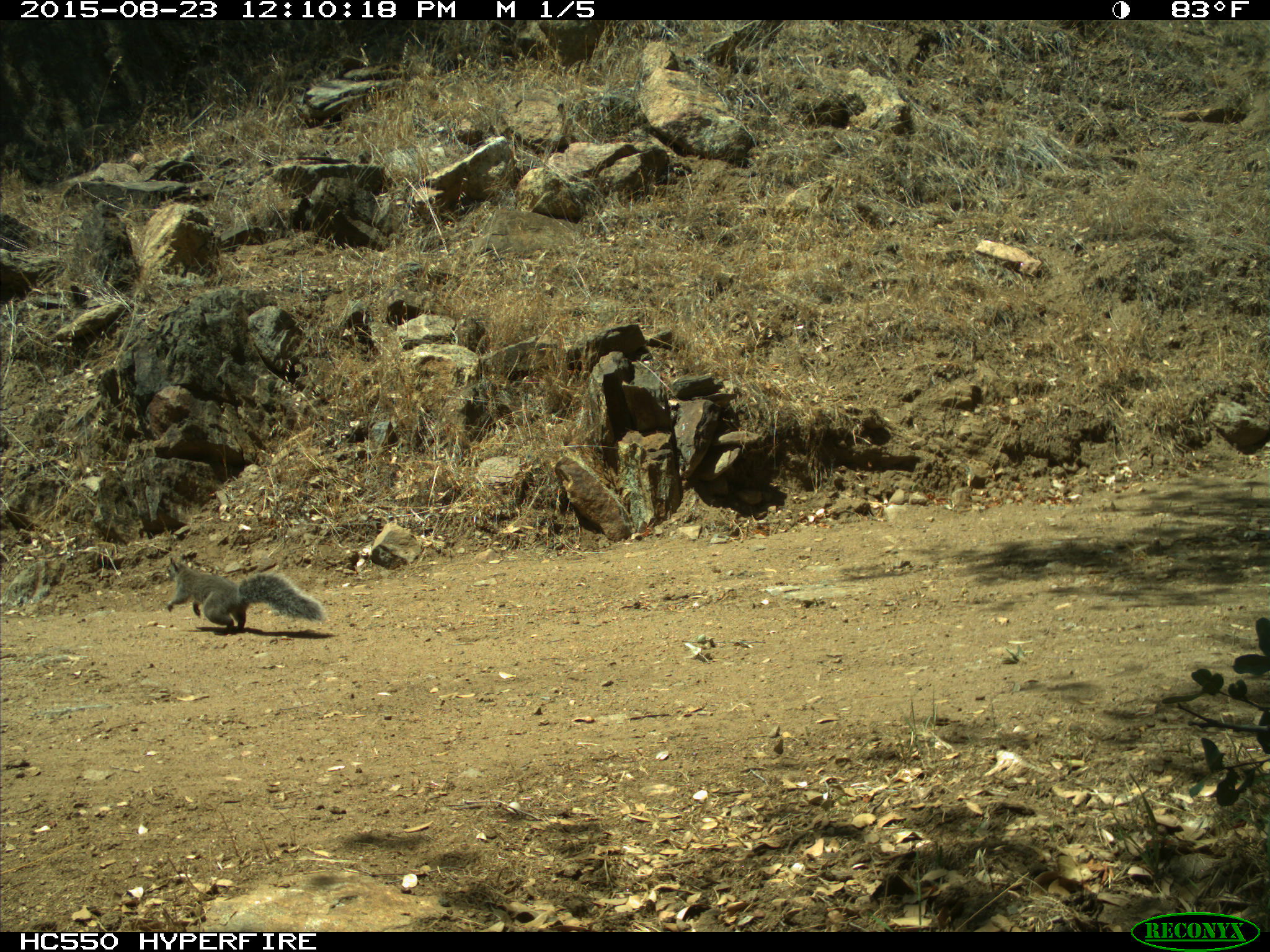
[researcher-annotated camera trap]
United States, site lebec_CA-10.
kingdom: Animalia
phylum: Chordata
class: Mammalia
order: Rodentia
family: Sciuridae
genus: Sciurus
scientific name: Sciurus carolinensis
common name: eastern gray squirrel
Sciurus carolinensis (eastern gray squirrel).